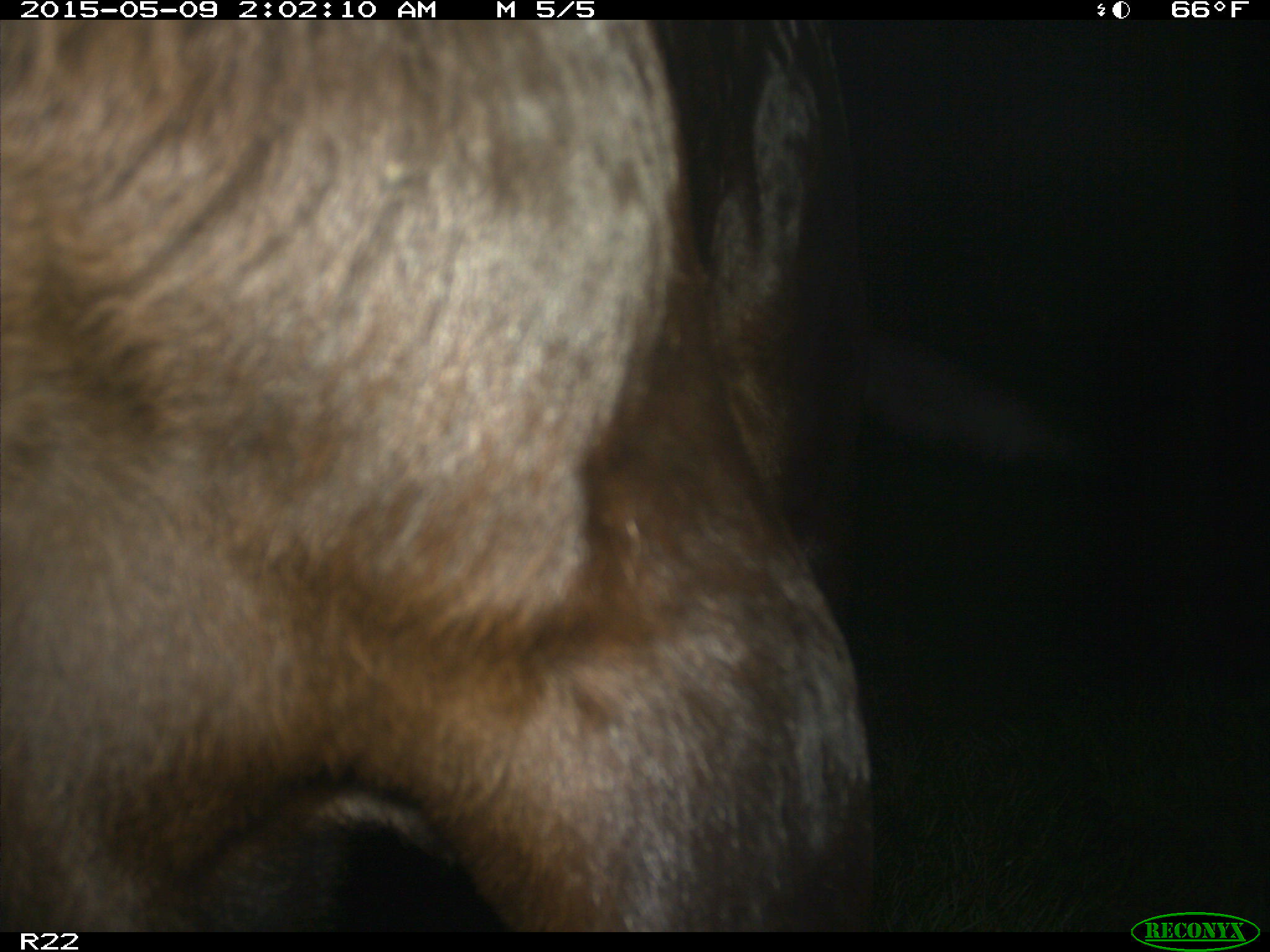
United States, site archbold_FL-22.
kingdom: Animalia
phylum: Chordata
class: Mammalia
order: Artiodactyla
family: Bovidae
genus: Bos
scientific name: Bos taurus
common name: domestic cow